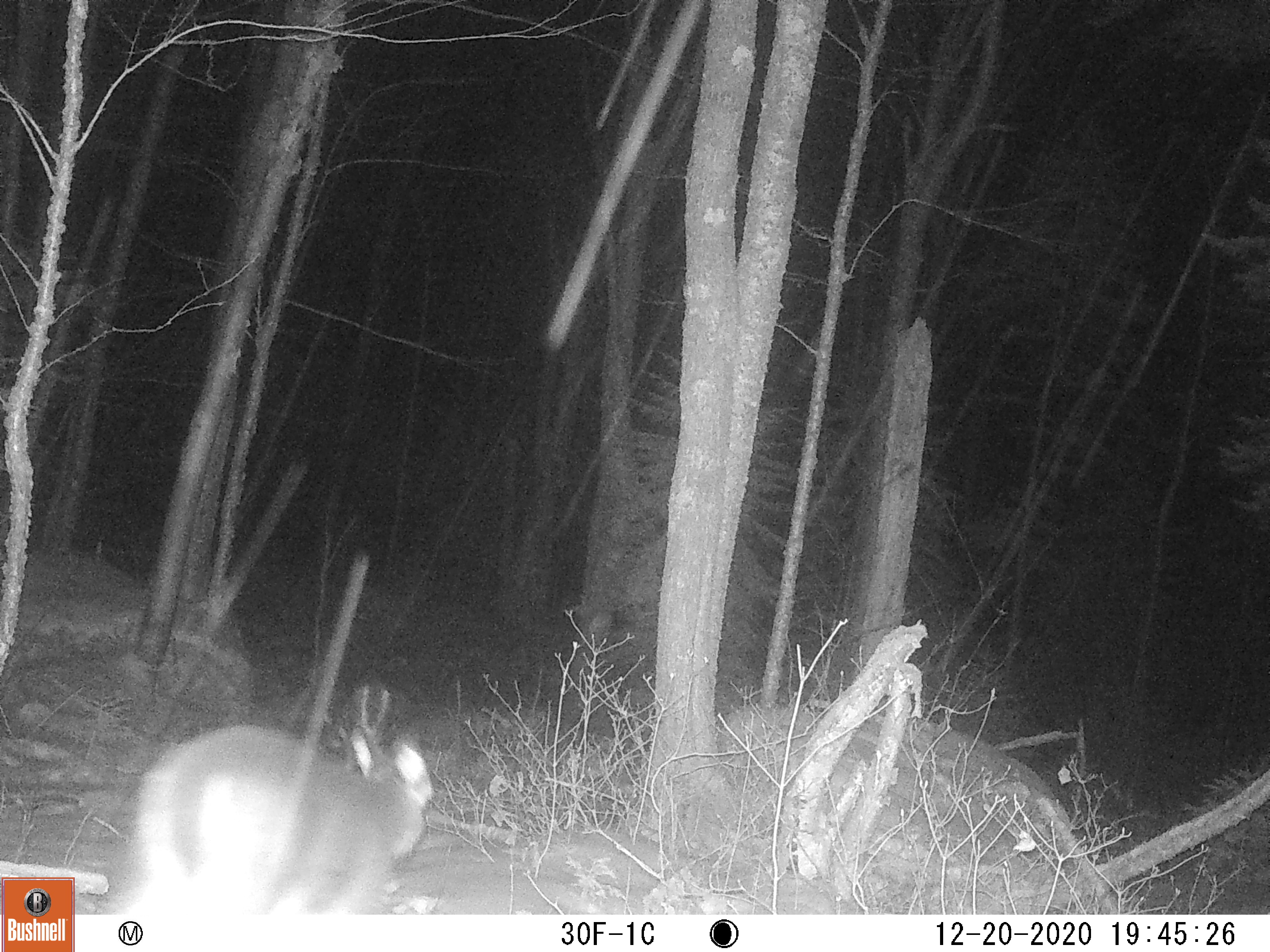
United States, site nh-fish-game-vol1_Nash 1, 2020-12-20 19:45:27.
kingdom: Animalia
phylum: Chordata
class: Mammalia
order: Artiodactyla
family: Cervidae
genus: Odocoileus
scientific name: Odocoileus virginianus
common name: white-tailed deer